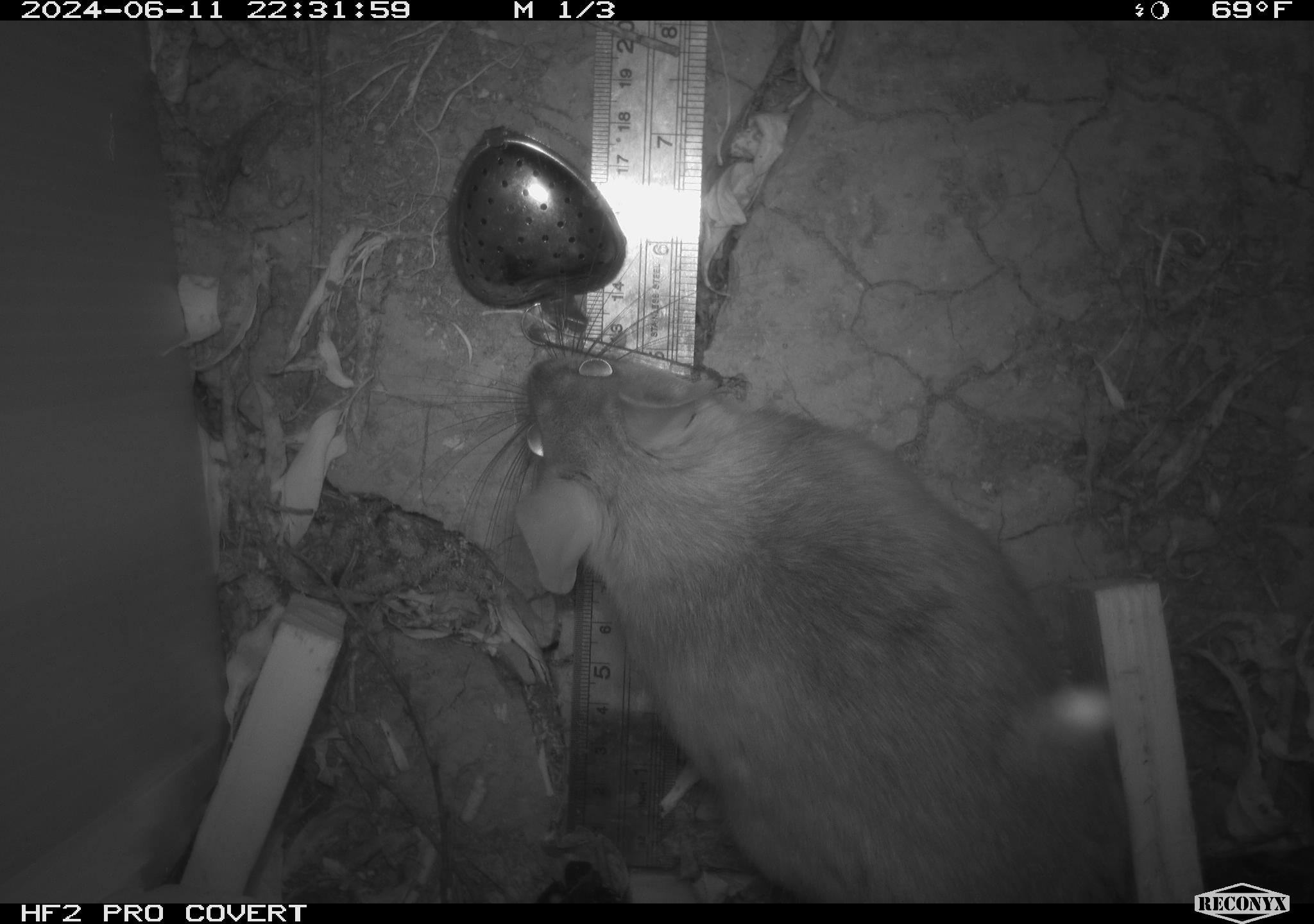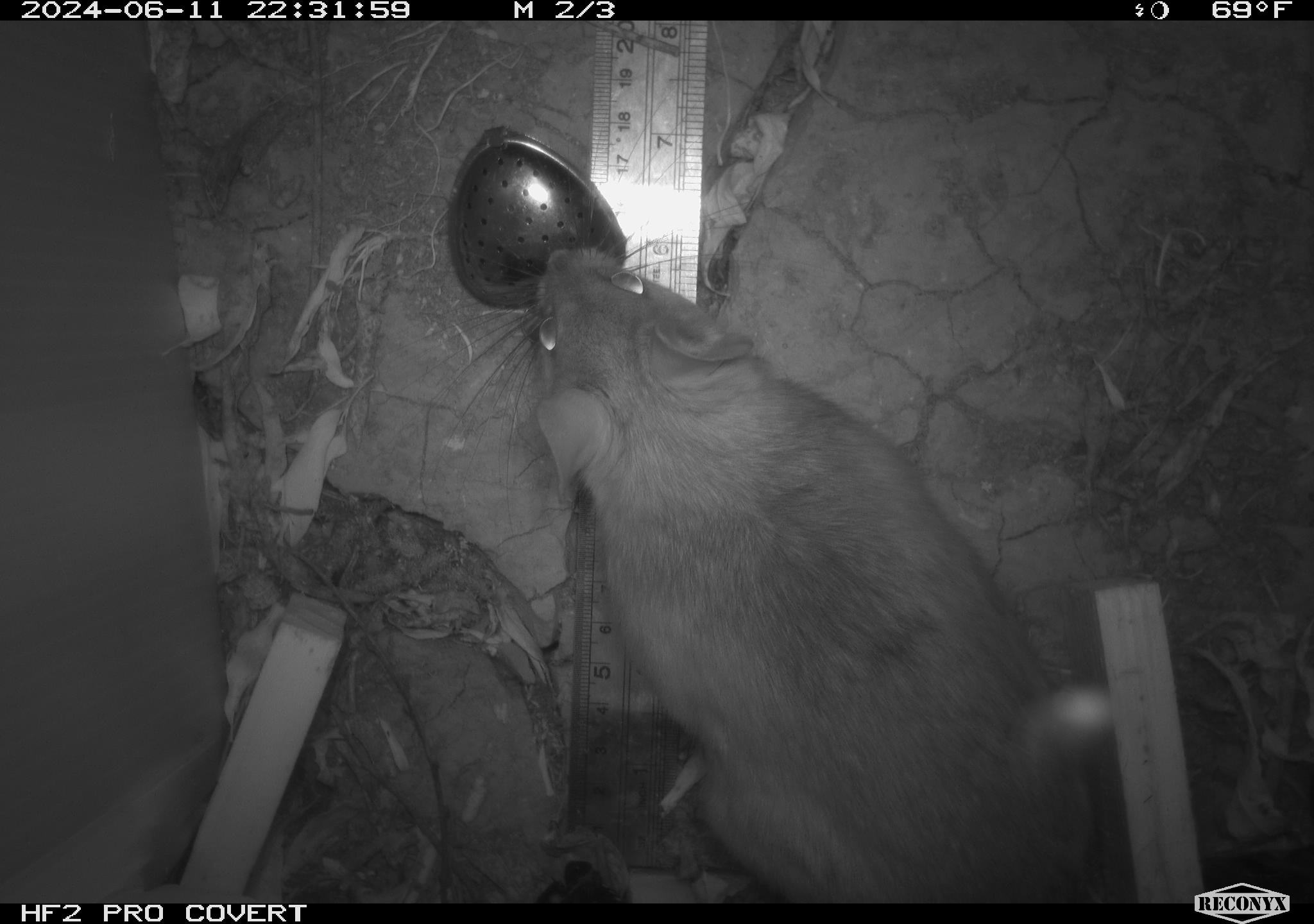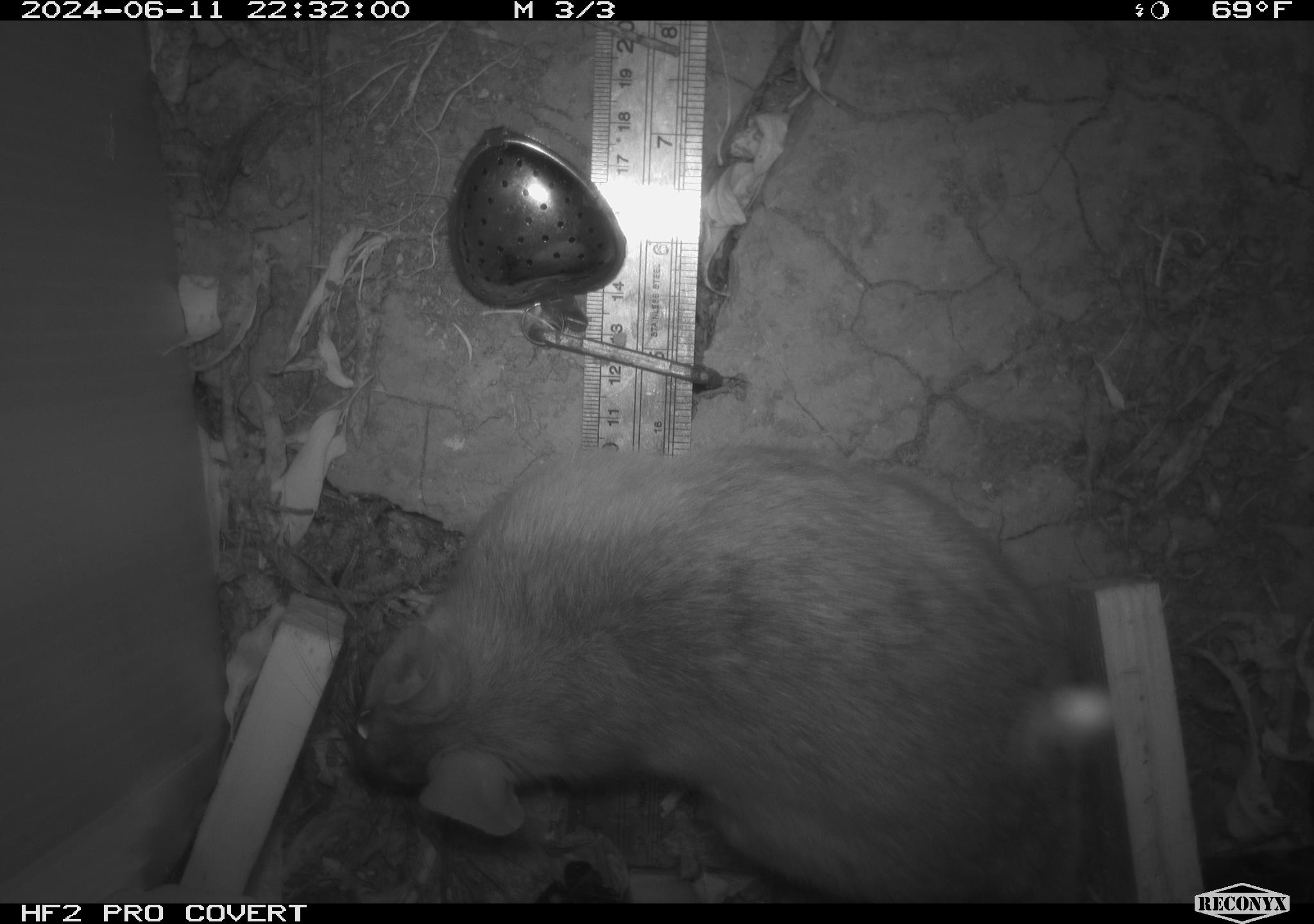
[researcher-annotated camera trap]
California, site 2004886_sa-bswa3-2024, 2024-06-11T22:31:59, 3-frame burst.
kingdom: Animalia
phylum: Chordata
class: Mammalia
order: Rodentia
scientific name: Rodentia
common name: woodrat or rat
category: woodrat or rat species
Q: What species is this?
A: Woodrat or rat species (woodrat or rat) (Rodentia).